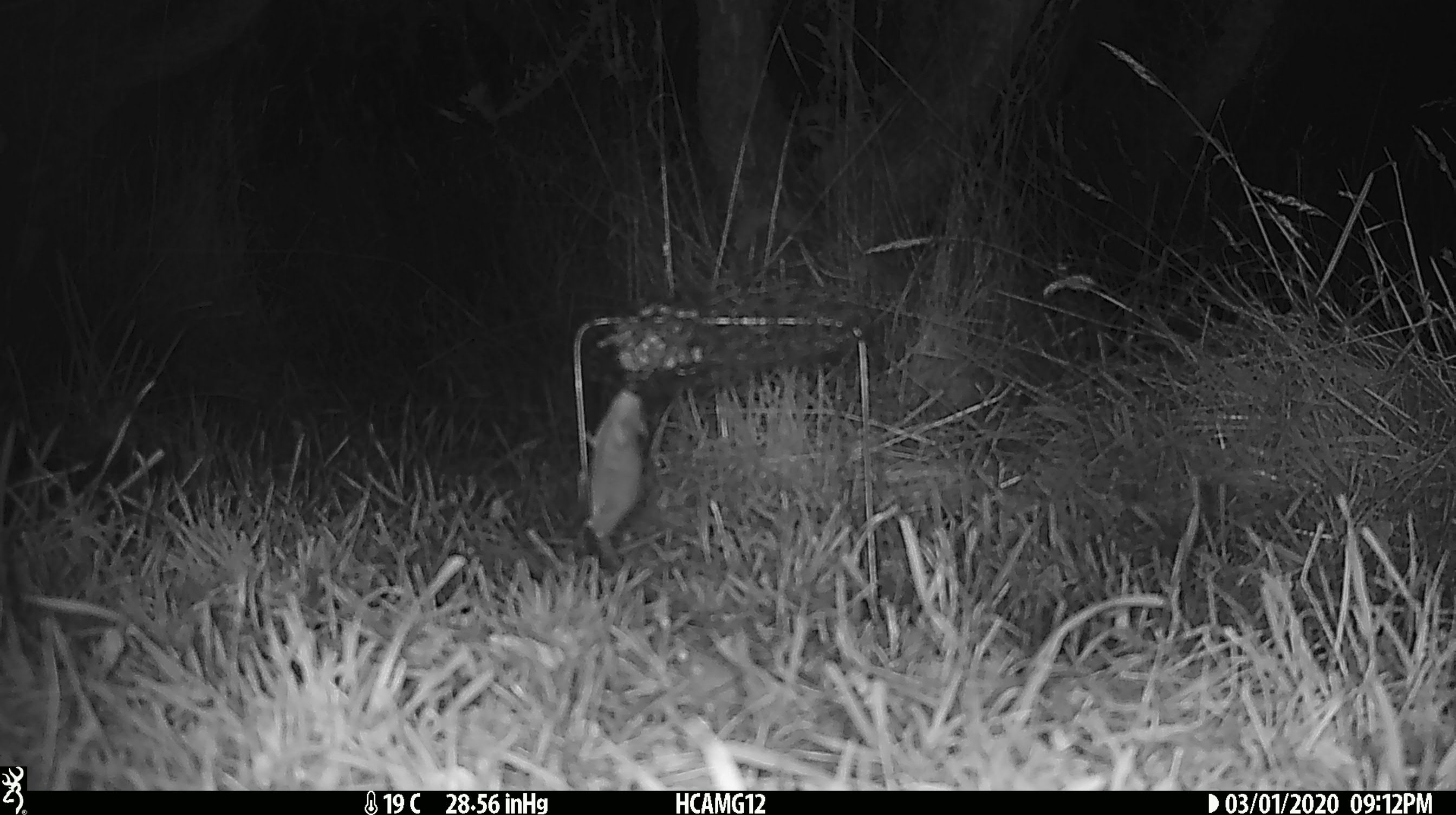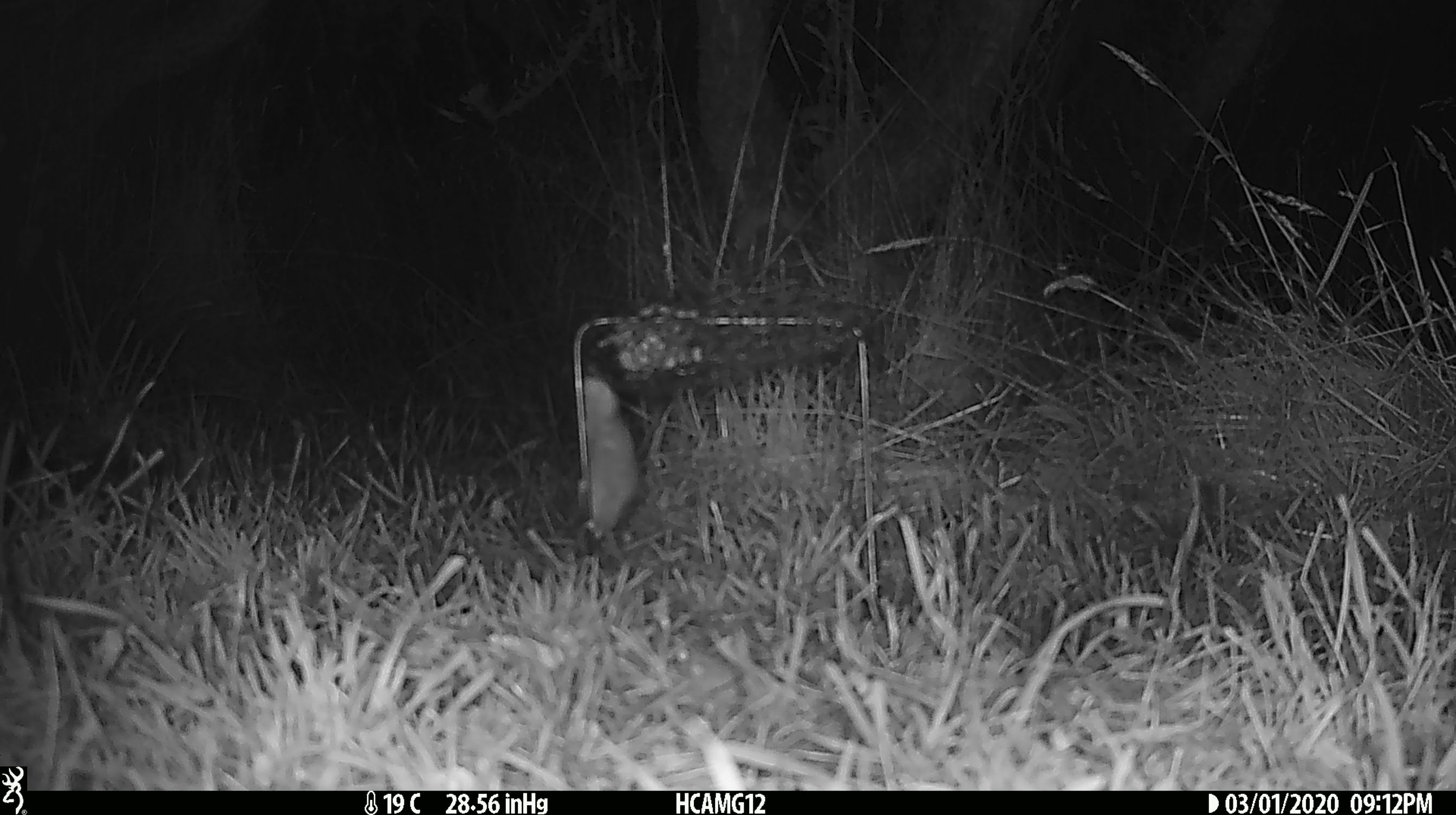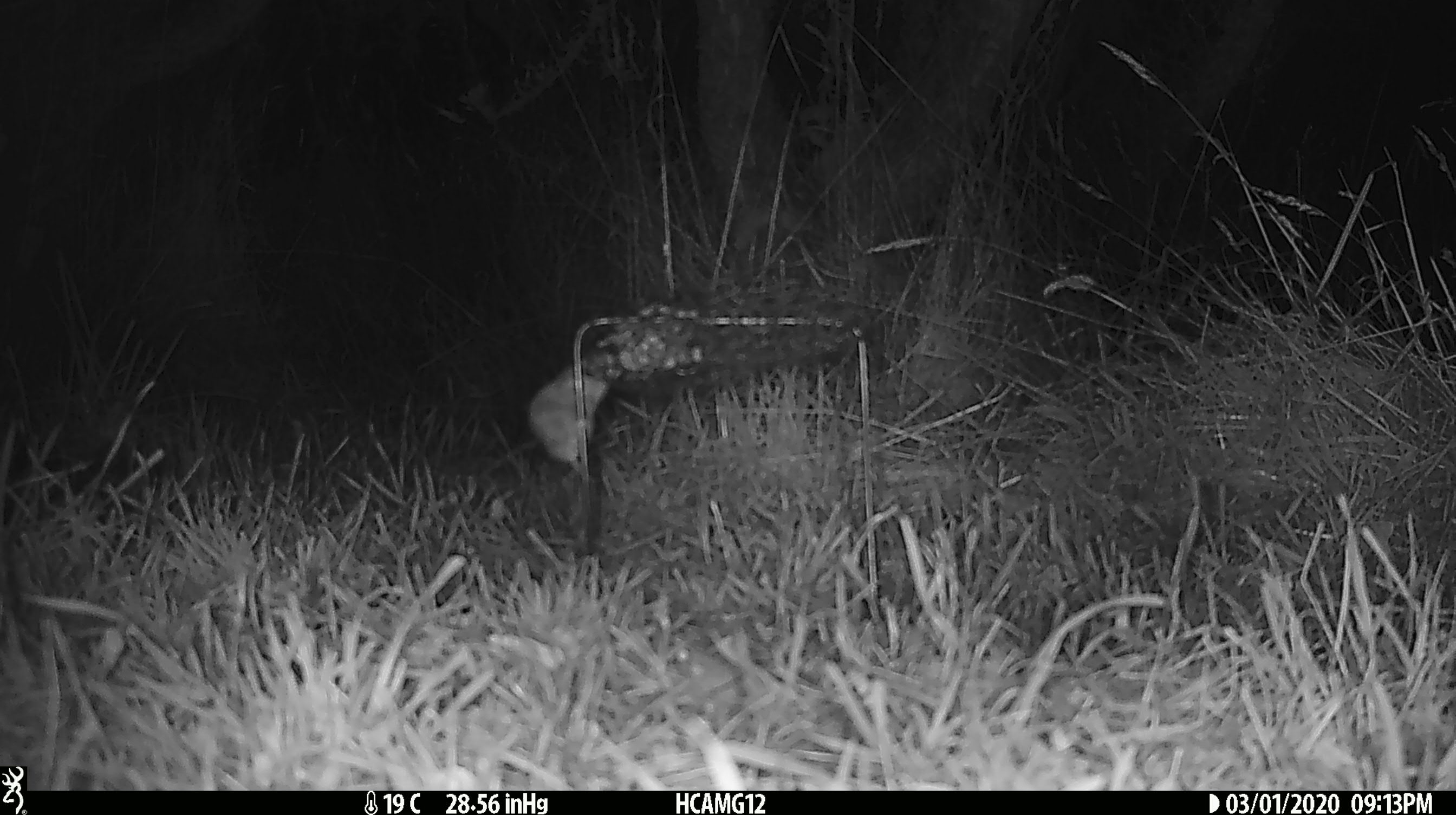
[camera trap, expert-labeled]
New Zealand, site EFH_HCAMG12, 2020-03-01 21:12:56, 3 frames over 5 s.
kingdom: Animalia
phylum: Chordata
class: Mammalia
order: Rodentia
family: Muridae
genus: Mus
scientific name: Mus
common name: mouse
Mouse (Mus).